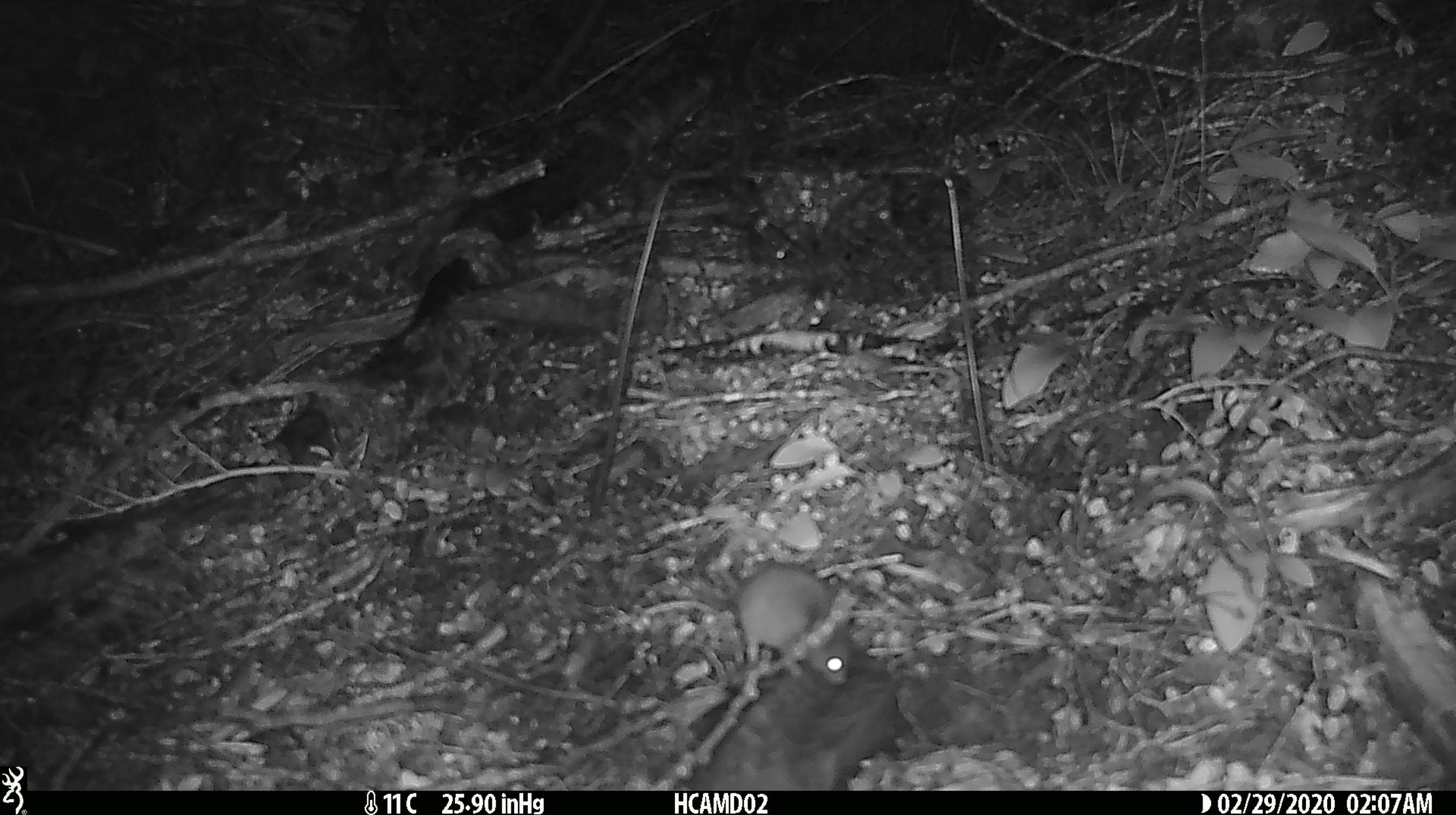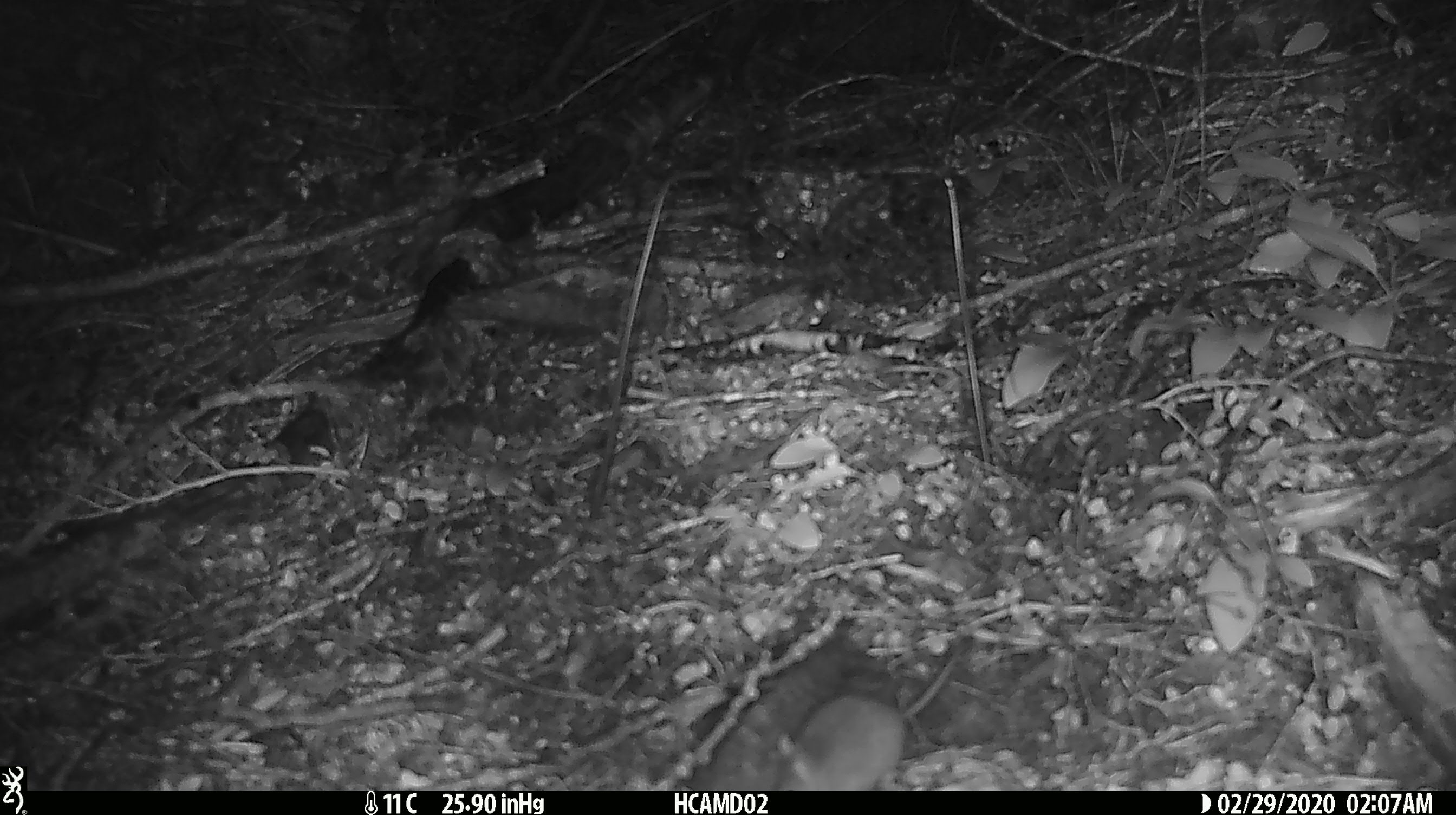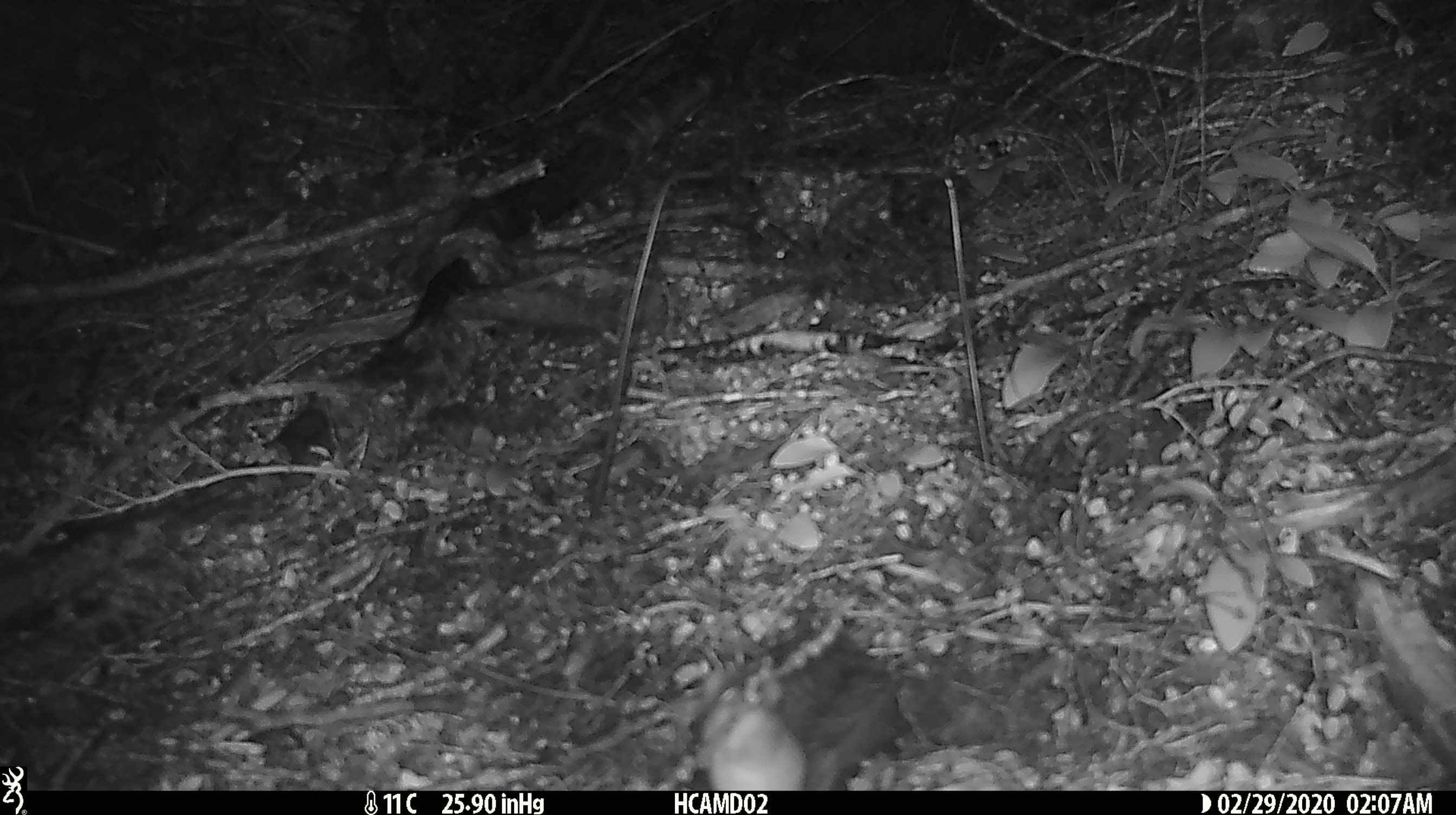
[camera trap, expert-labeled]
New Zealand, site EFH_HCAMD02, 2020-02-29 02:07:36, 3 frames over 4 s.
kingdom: Animalia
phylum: Chordata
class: Mammalia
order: Rodentia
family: Muridae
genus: Mus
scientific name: Mus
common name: mouse